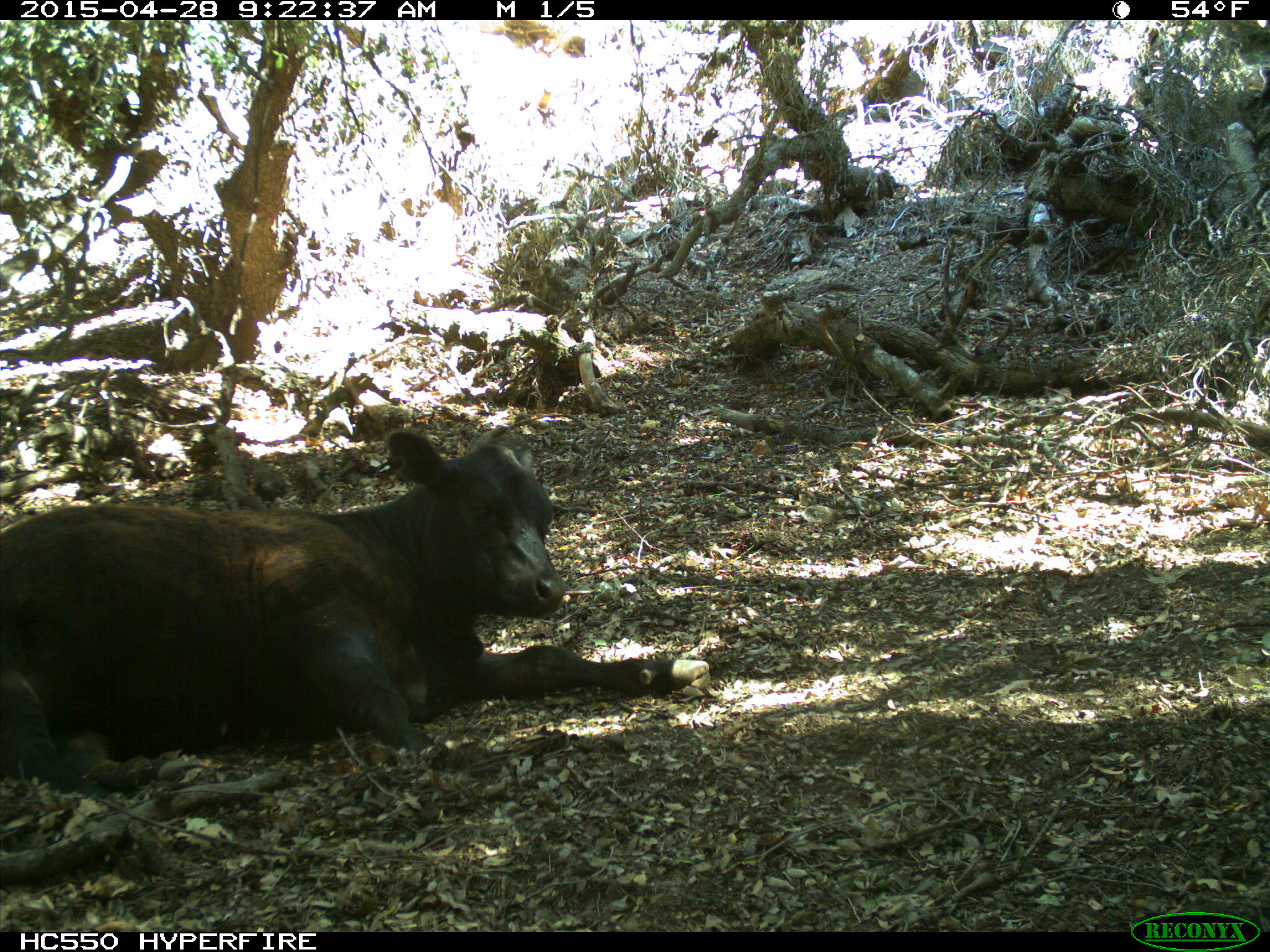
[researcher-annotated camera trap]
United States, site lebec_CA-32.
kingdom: Animalia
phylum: Chordata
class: Mammalia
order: Artiodactyla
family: Bovidae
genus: Bos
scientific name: Bos taurus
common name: domestic cow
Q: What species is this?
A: Bos taurus (domestic cow).